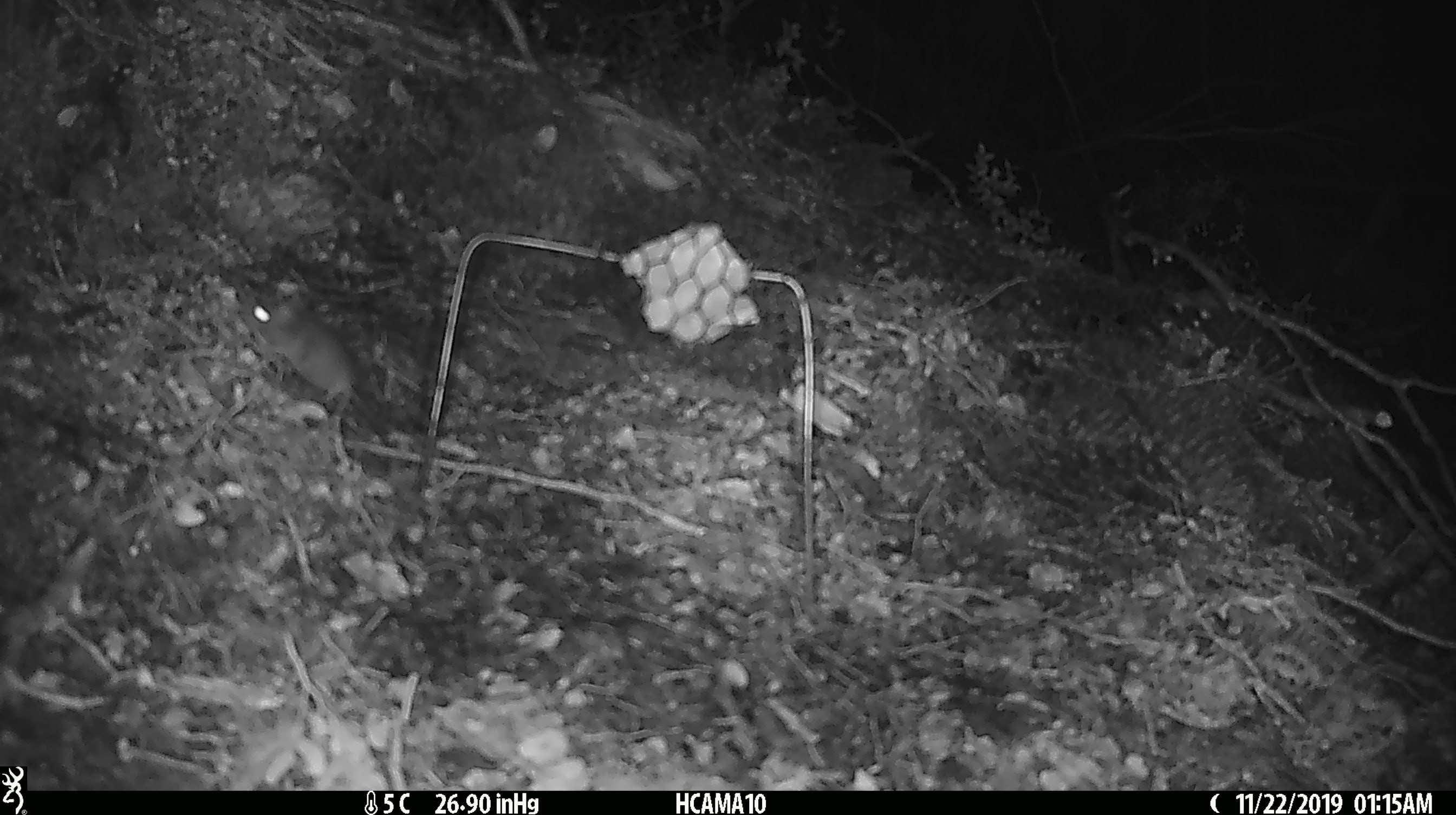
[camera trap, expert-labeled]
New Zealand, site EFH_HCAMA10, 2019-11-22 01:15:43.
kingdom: Animalia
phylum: Chordata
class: Mammalia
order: Rodentia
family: Muridae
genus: Mus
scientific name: Mus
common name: mouse